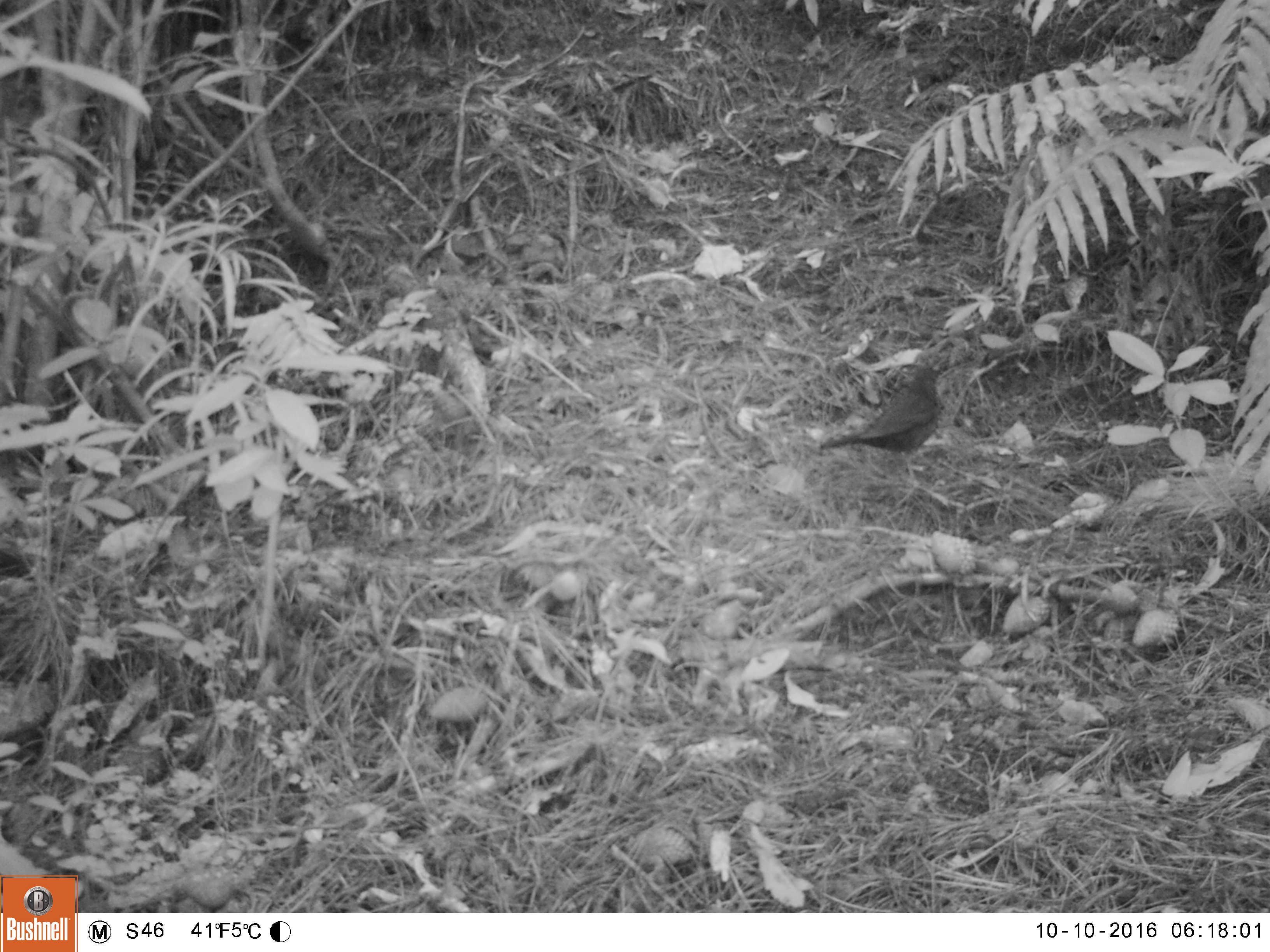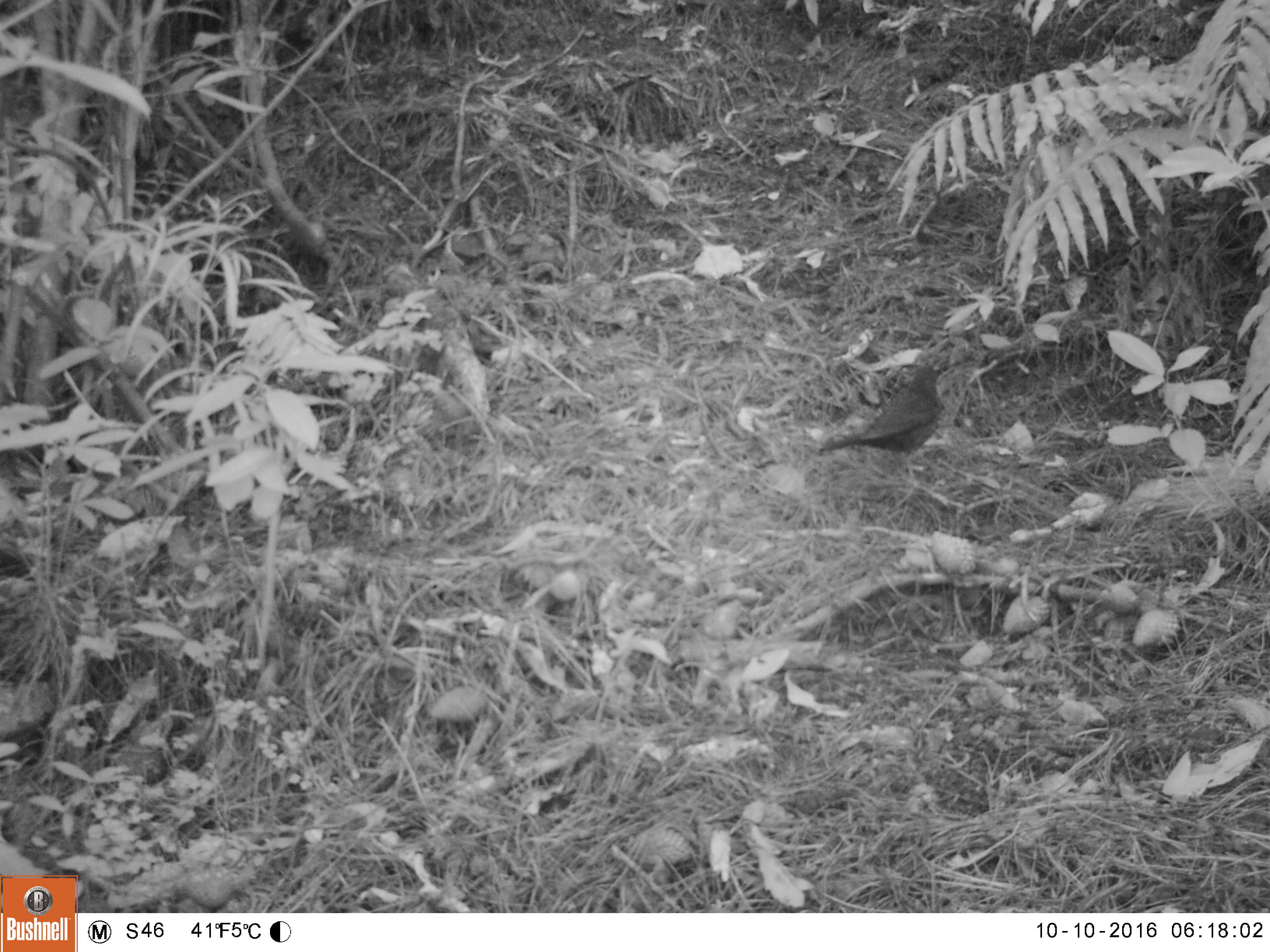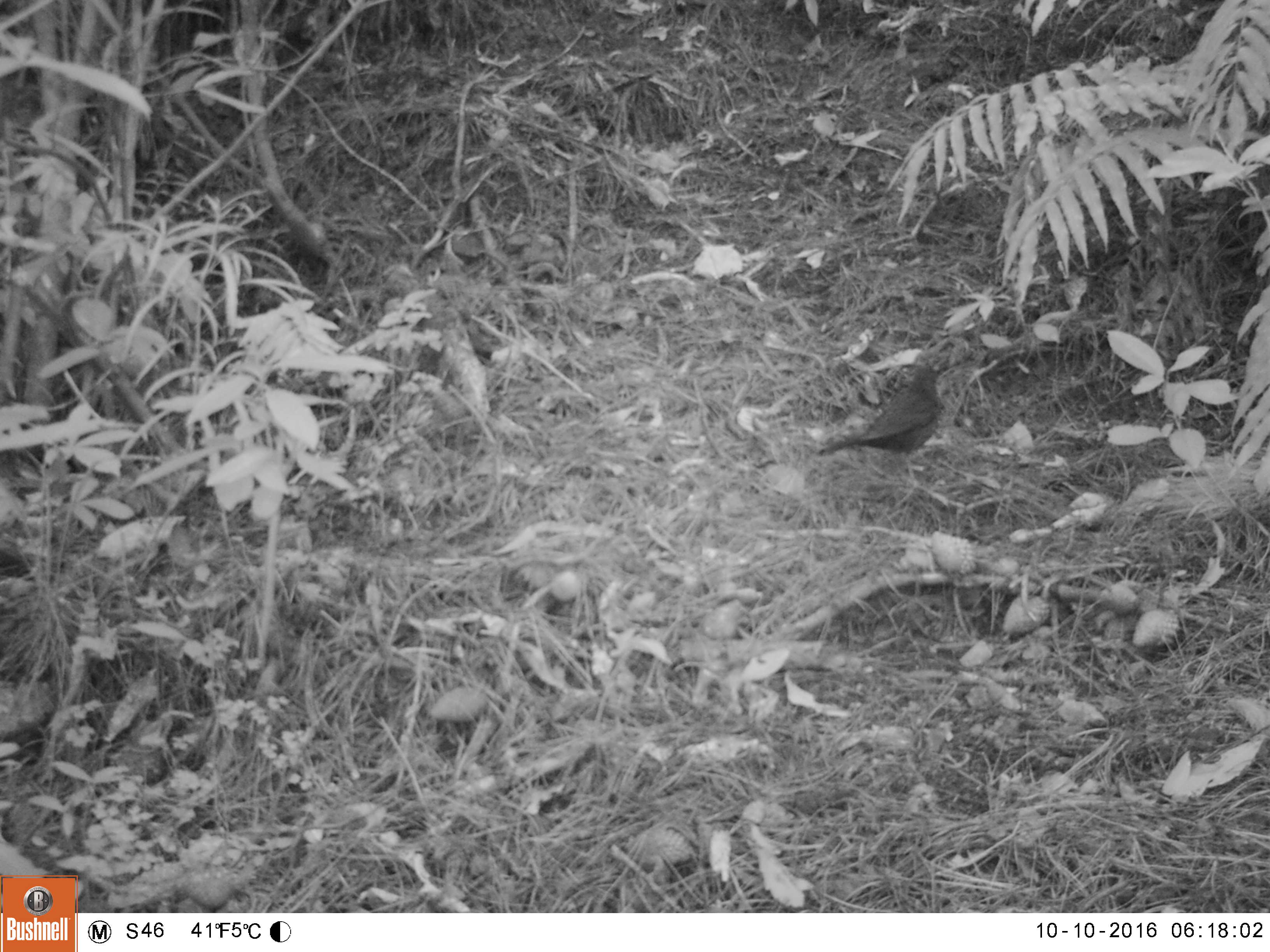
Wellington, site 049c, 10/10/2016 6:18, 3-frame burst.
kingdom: Animalia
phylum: Chordata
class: Aves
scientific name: Aves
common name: bird